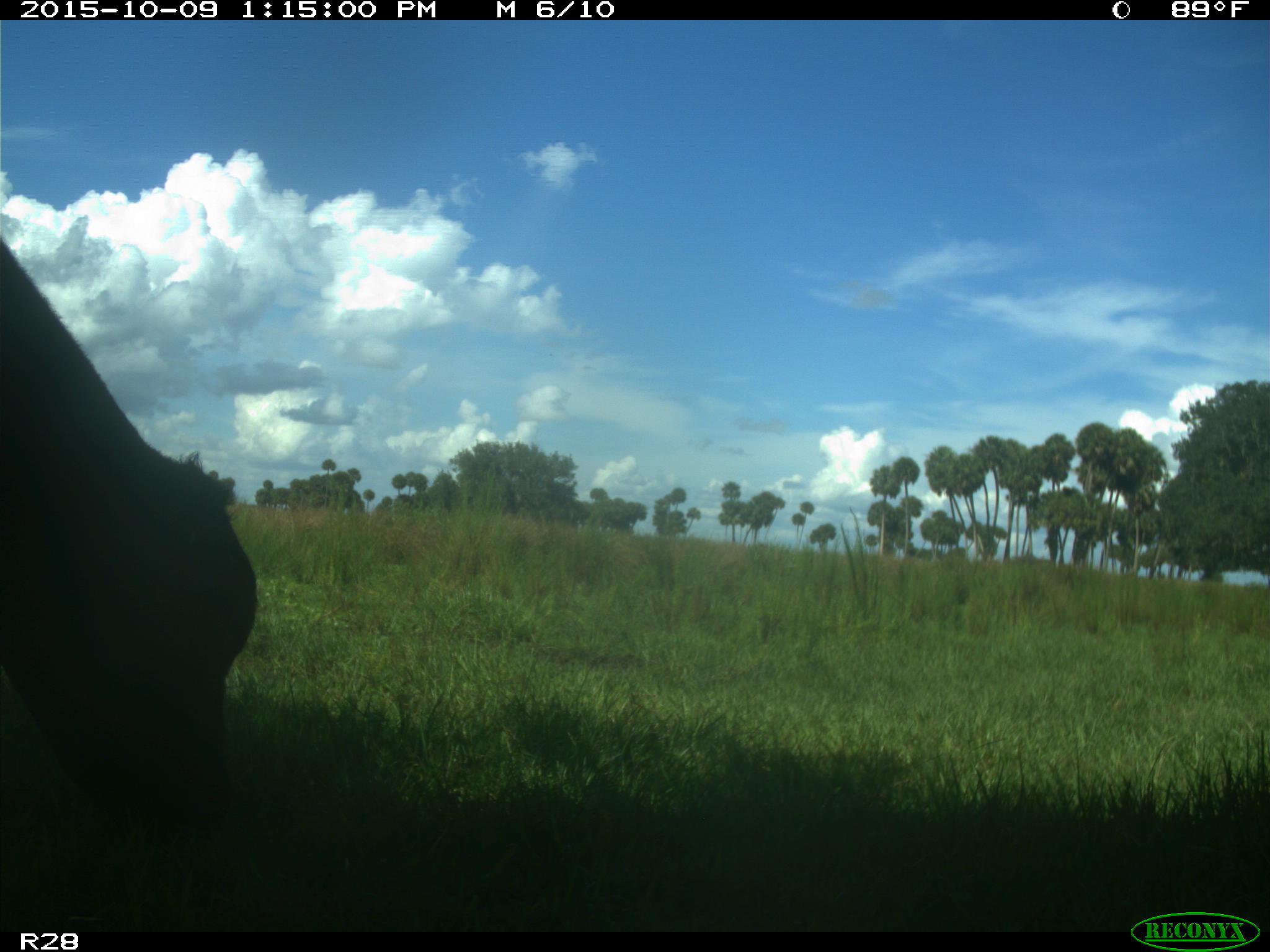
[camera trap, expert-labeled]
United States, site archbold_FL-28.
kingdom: Animalia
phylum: Chordata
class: Mammalia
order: Artiodactyla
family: Bovidae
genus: Bos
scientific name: Bos taurus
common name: domestic cow